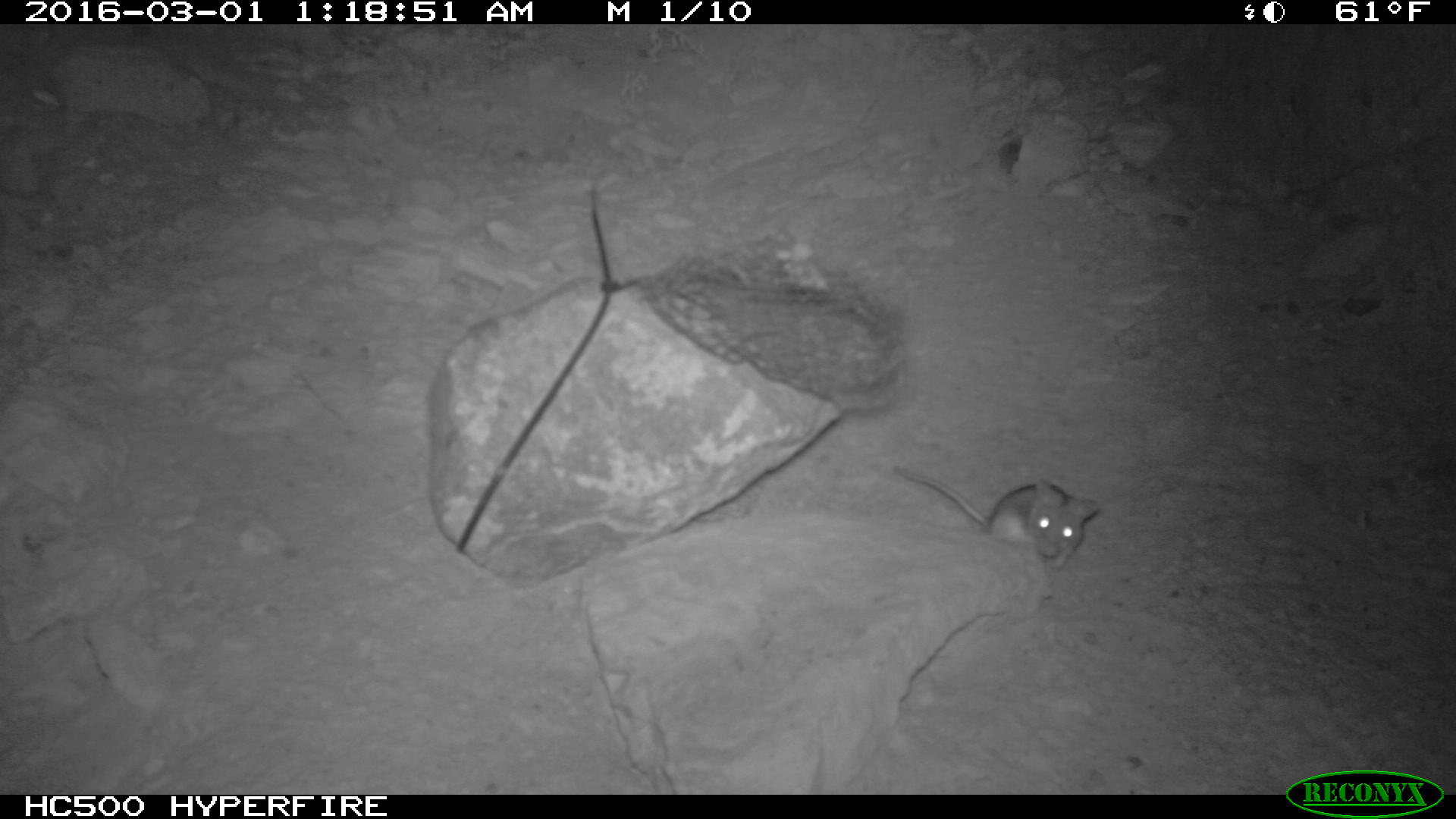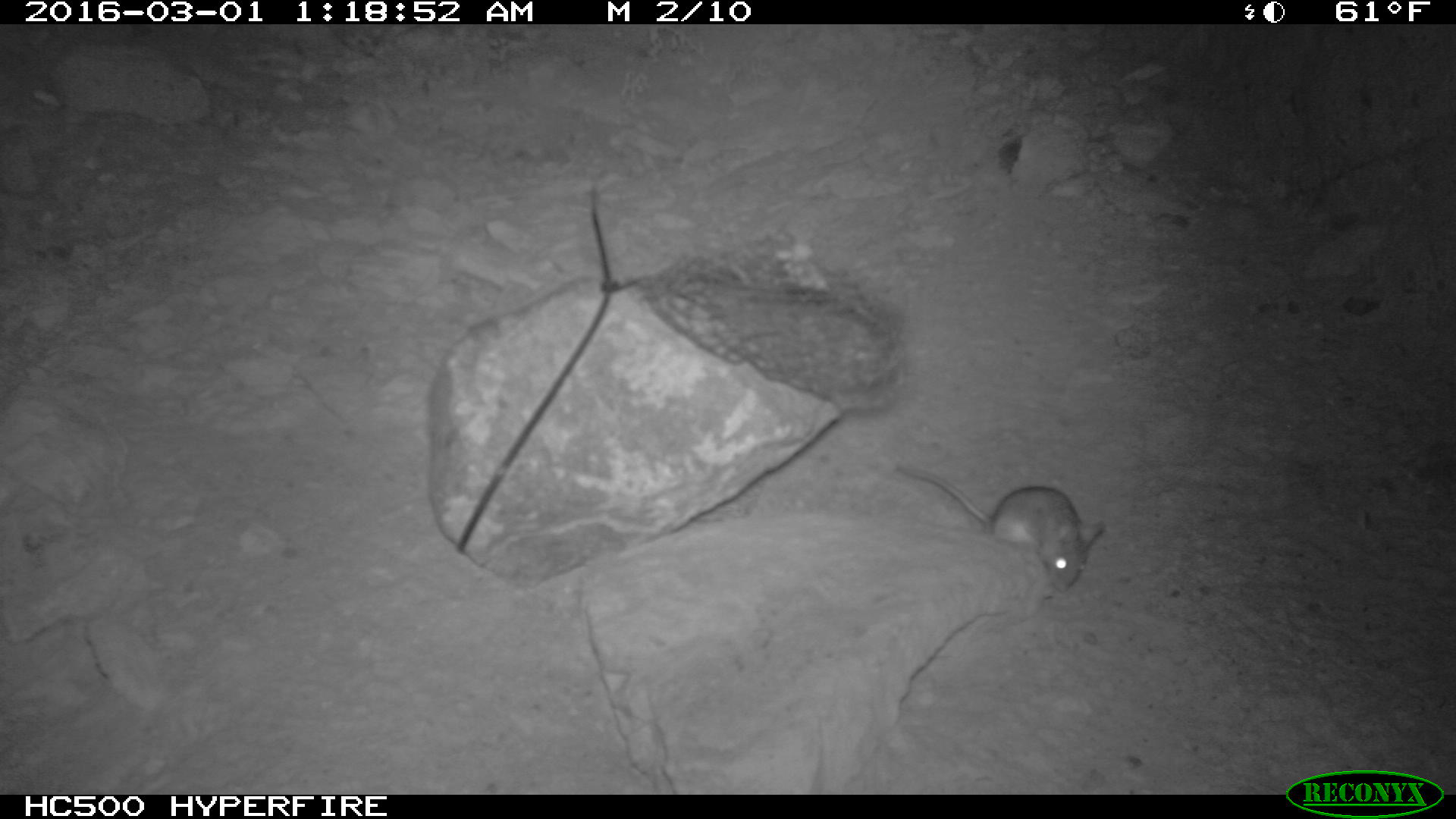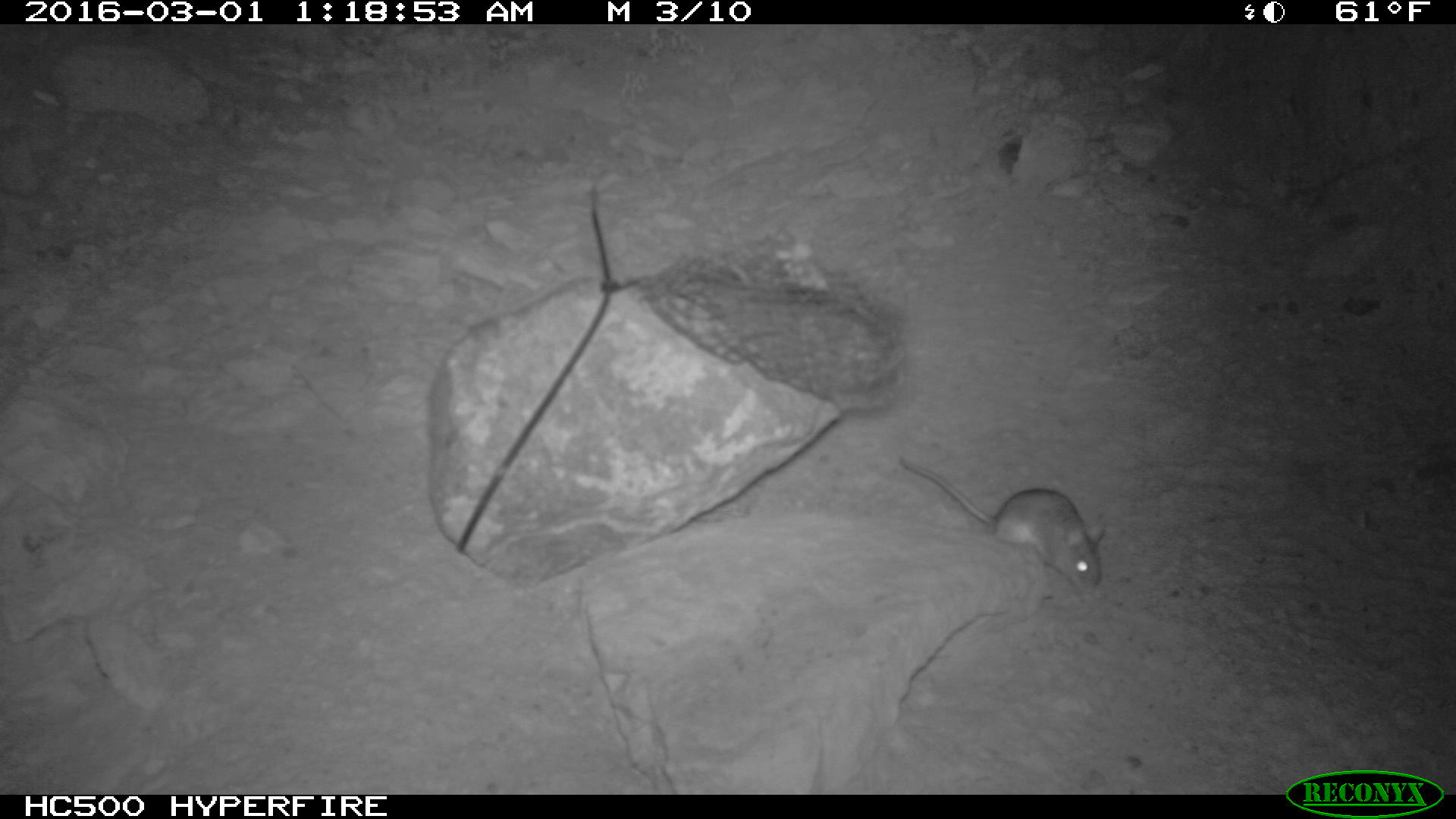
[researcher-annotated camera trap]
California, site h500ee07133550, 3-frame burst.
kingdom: Animalia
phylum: Chordata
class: Mammalia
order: Rodentia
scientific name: Rodentia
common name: rodent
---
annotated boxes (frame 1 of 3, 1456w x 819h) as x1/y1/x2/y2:
rodent: 892/464/1100/572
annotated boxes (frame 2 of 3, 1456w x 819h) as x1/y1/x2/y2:
rodent: 895/464/1101/592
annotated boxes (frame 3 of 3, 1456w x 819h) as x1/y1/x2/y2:
rodent: 897/454/1106/592